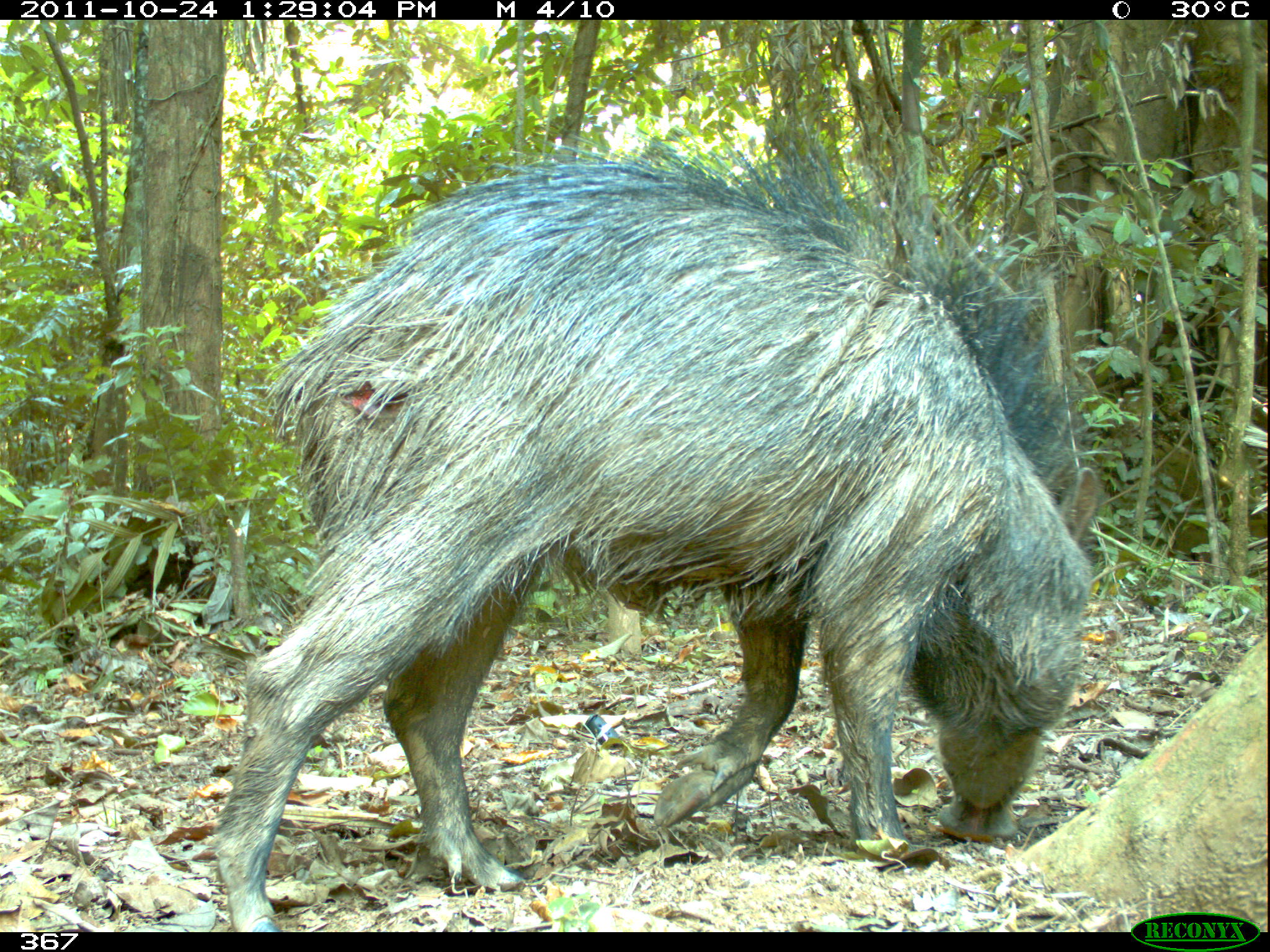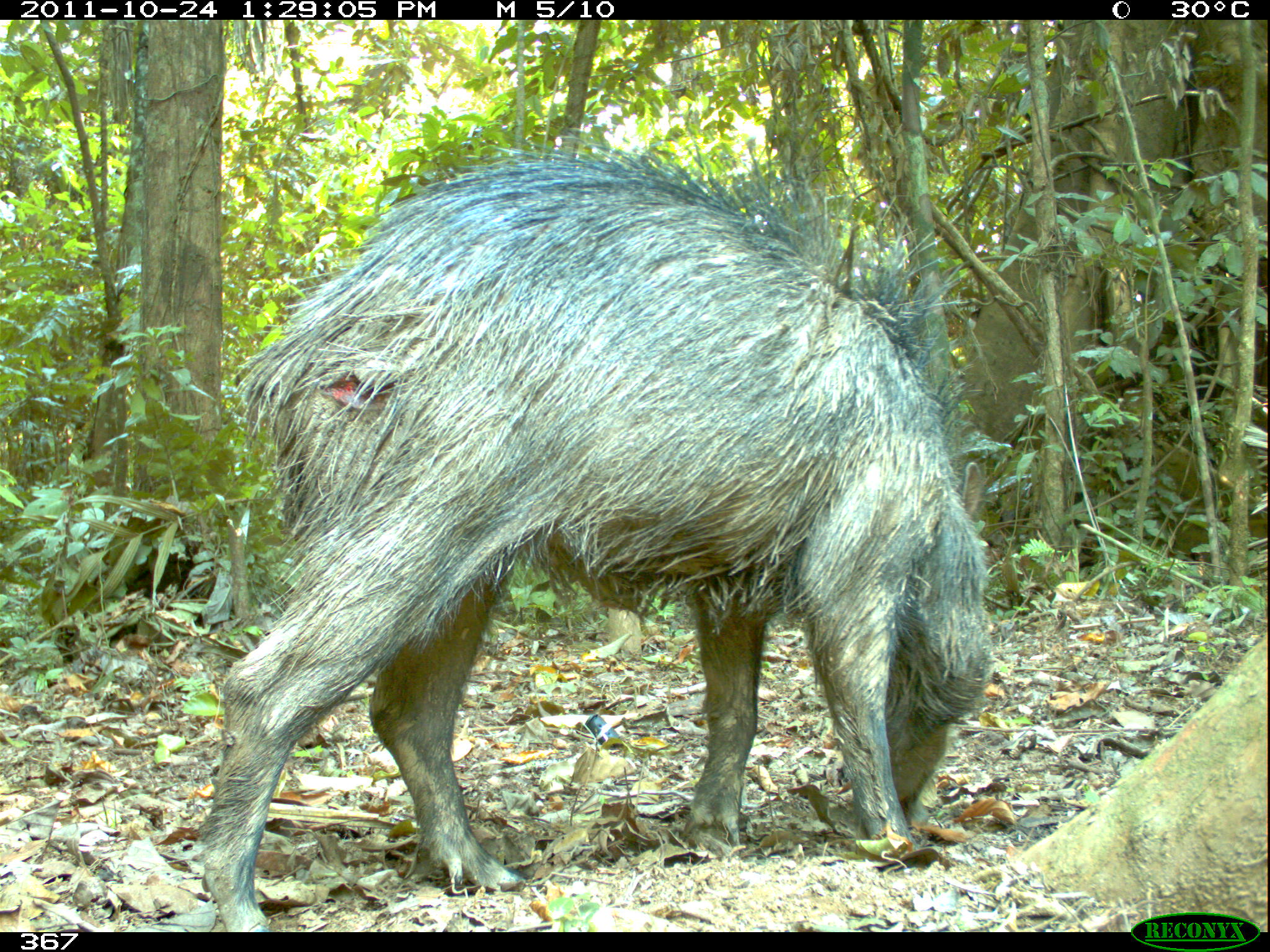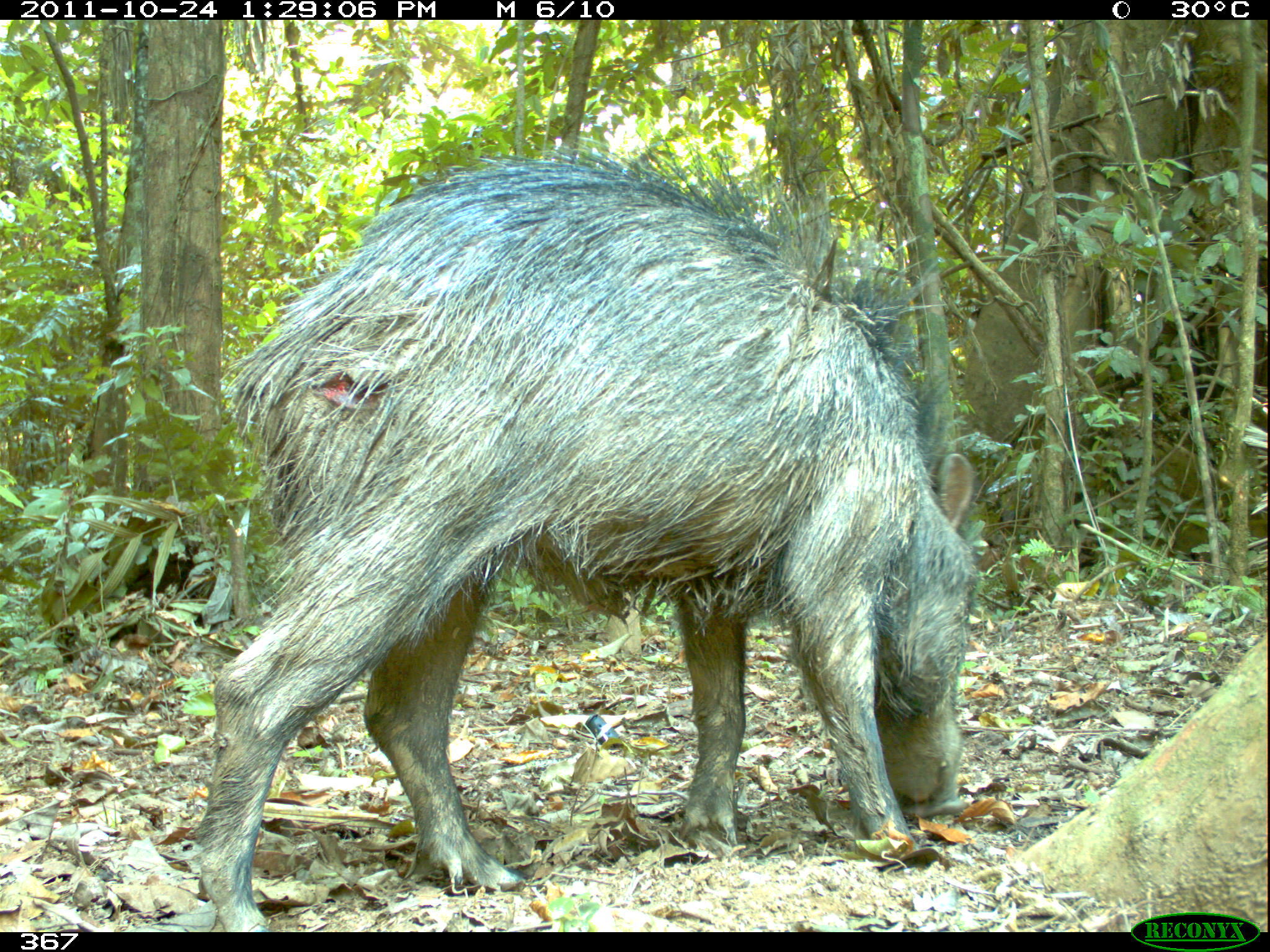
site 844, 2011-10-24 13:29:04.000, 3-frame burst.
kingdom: Animalia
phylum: Chordata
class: Mammalia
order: Artiodactyla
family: Tayassuidae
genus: Tayassu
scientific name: Tayassu pecari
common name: white-lipped peccary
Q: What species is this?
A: Tayassu pecari (white-lipped peccary).